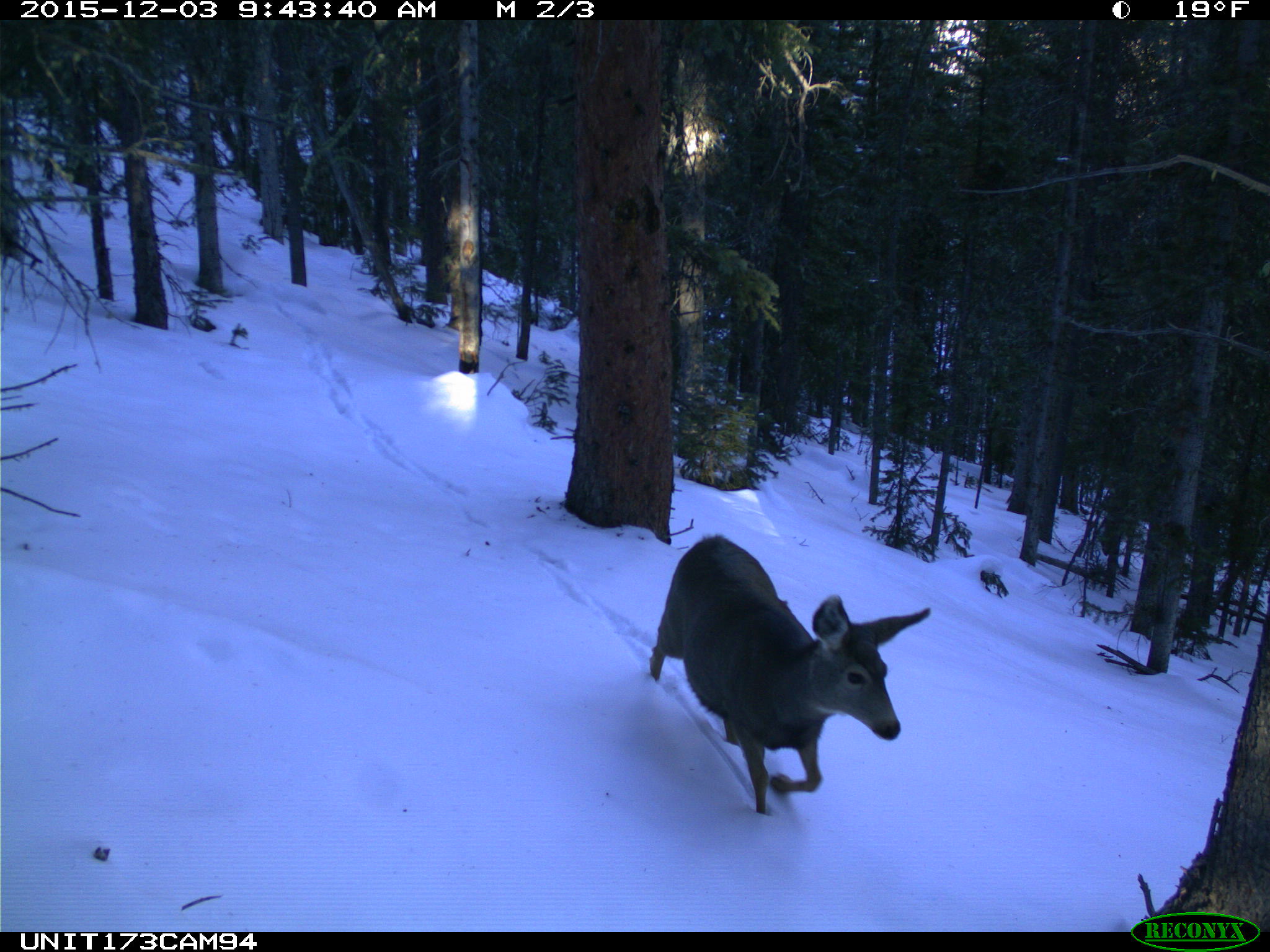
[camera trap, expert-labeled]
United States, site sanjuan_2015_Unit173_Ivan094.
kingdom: Animalia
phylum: Chordata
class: Mammalia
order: Artiodactyla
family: Cervidae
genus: Odocoileus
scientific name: Odocoileus hemionus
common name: mule deer